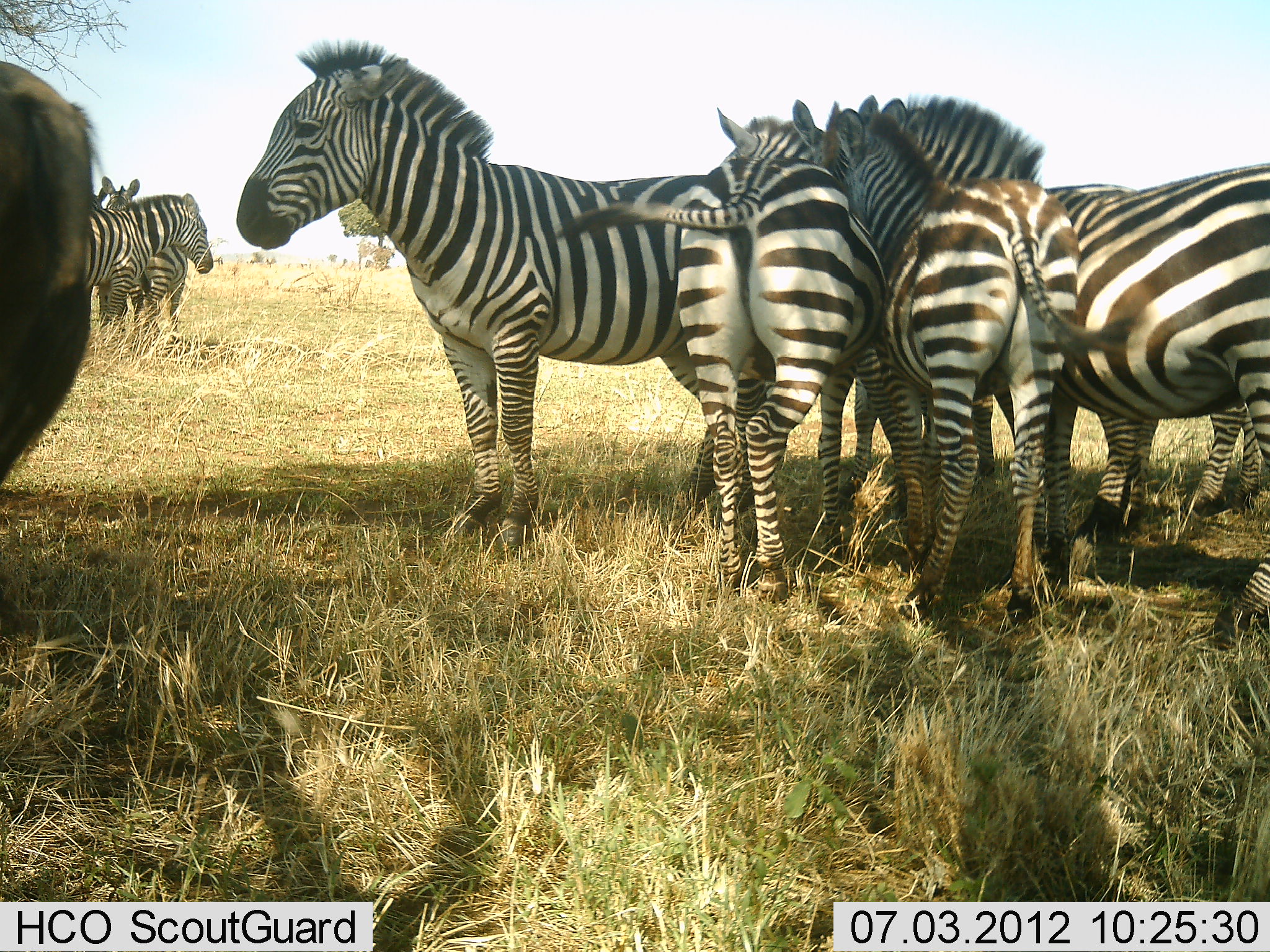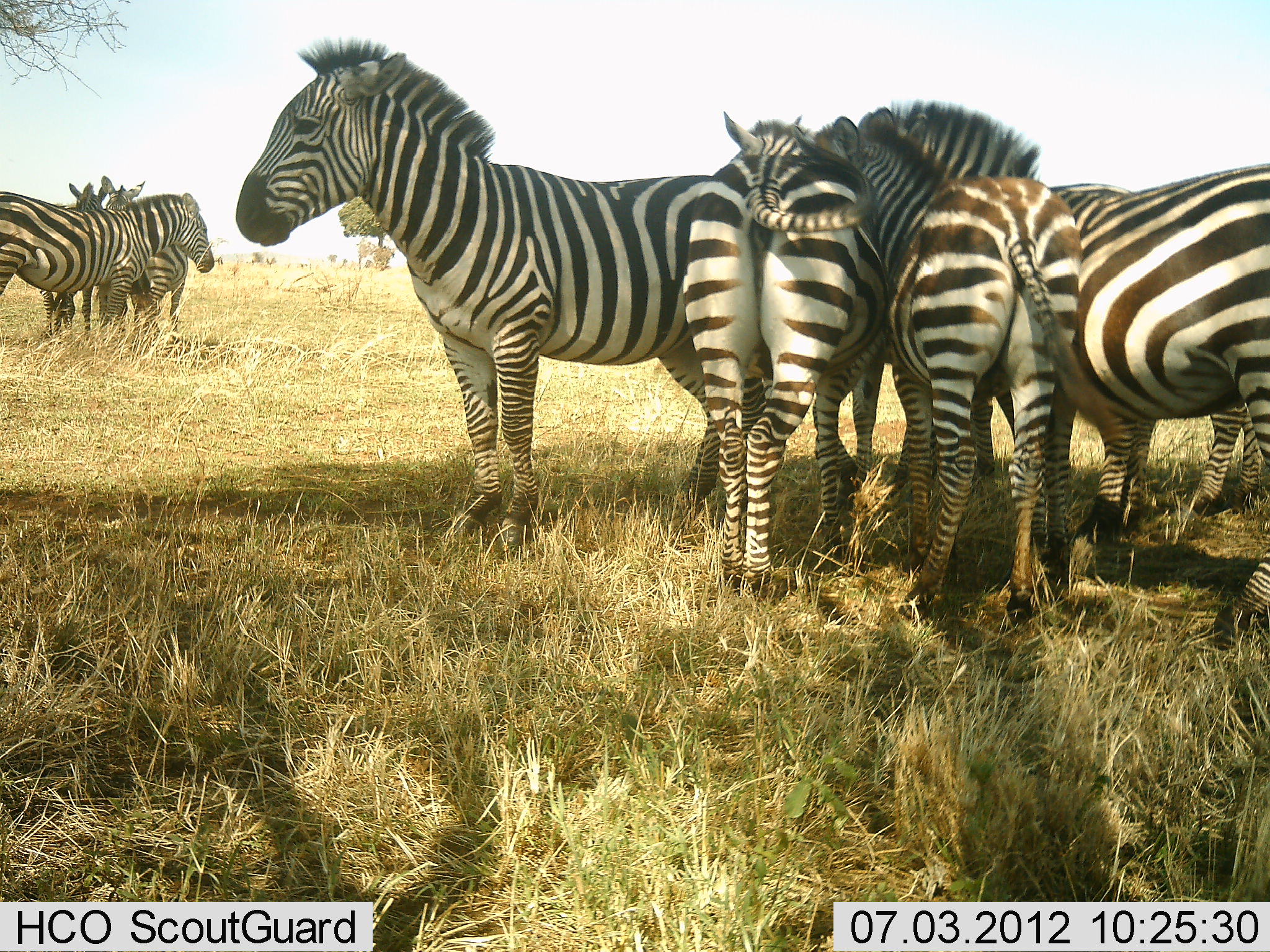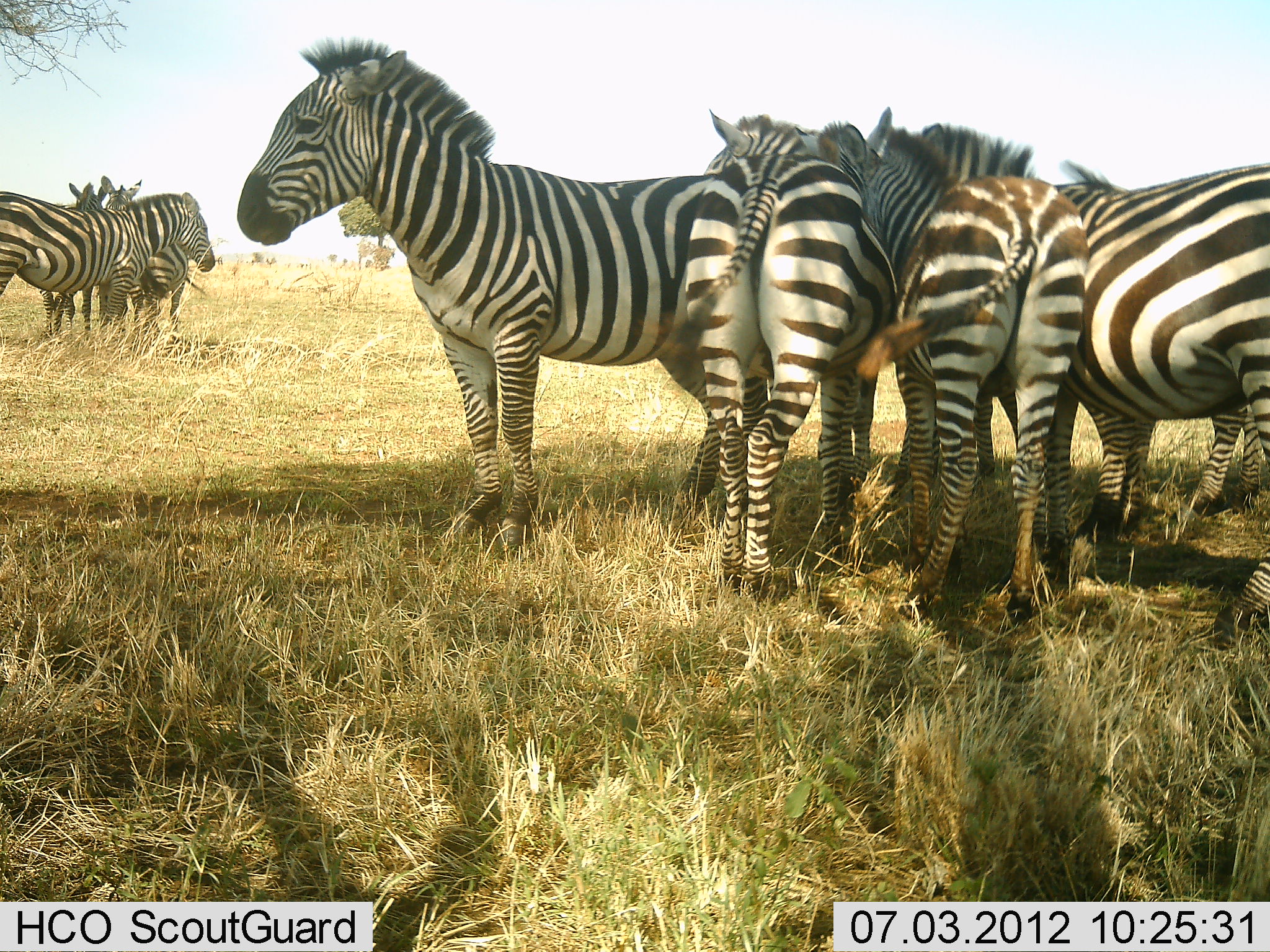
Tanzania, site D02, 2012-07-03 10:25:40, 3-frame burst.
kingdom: Animalia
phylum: Chordata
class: Mammalia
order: Perissodactyla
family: Equidae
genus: Equus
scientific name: Equus quagga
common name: plains zebra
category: zebra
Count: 8.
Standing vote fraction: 85%.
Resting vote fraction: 0%.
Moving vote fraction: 8%.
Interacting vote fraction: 31%.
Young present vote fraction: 0%.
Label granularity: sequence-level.